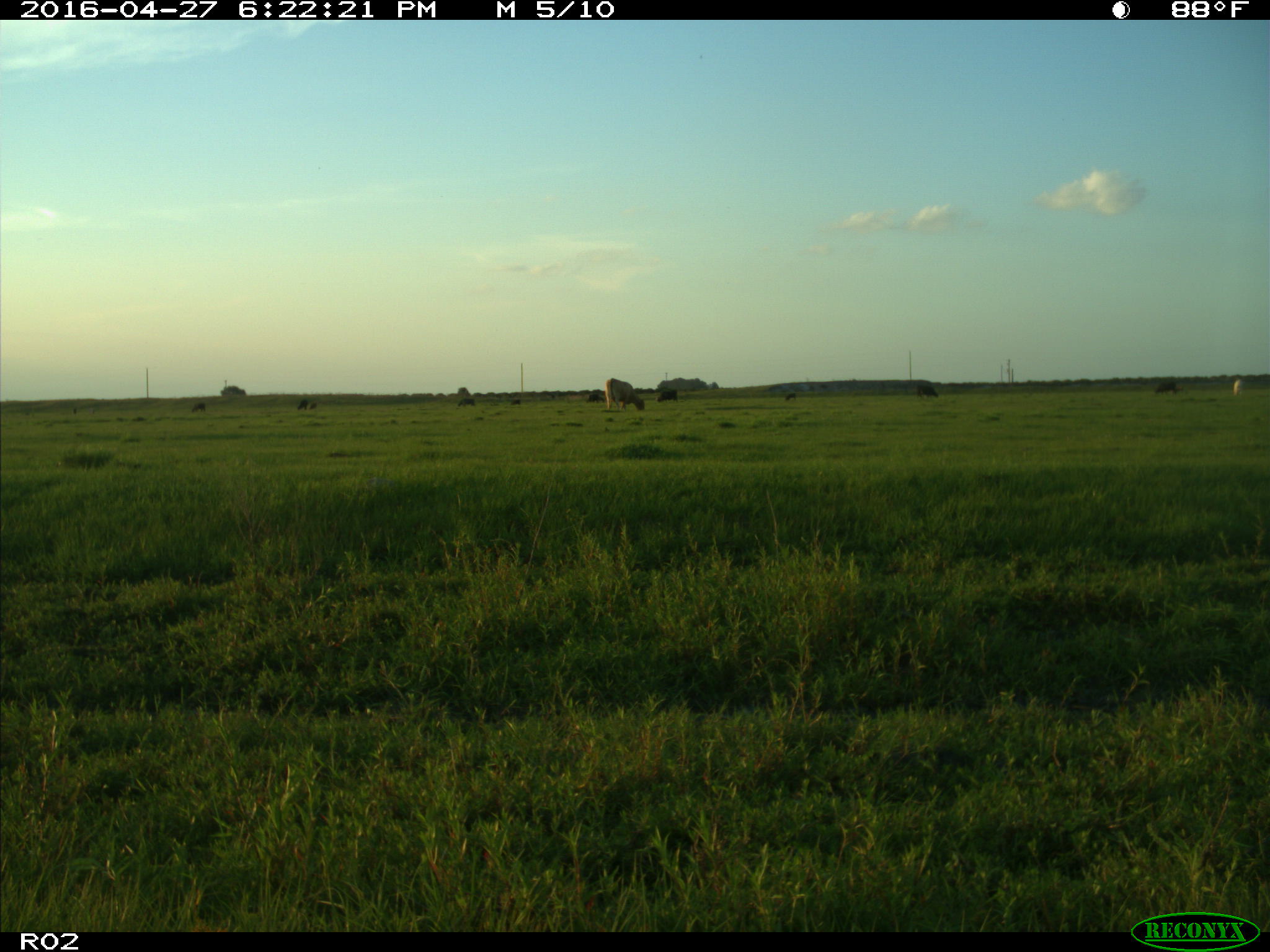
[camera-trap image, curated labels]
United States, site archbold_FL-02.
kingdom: Animalia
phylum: Chordata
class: Mammalia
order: Artiodactyla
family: Bovidae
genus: Bos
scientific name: Bos taurus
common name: domestic cow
Bos taurus (domestic cow).